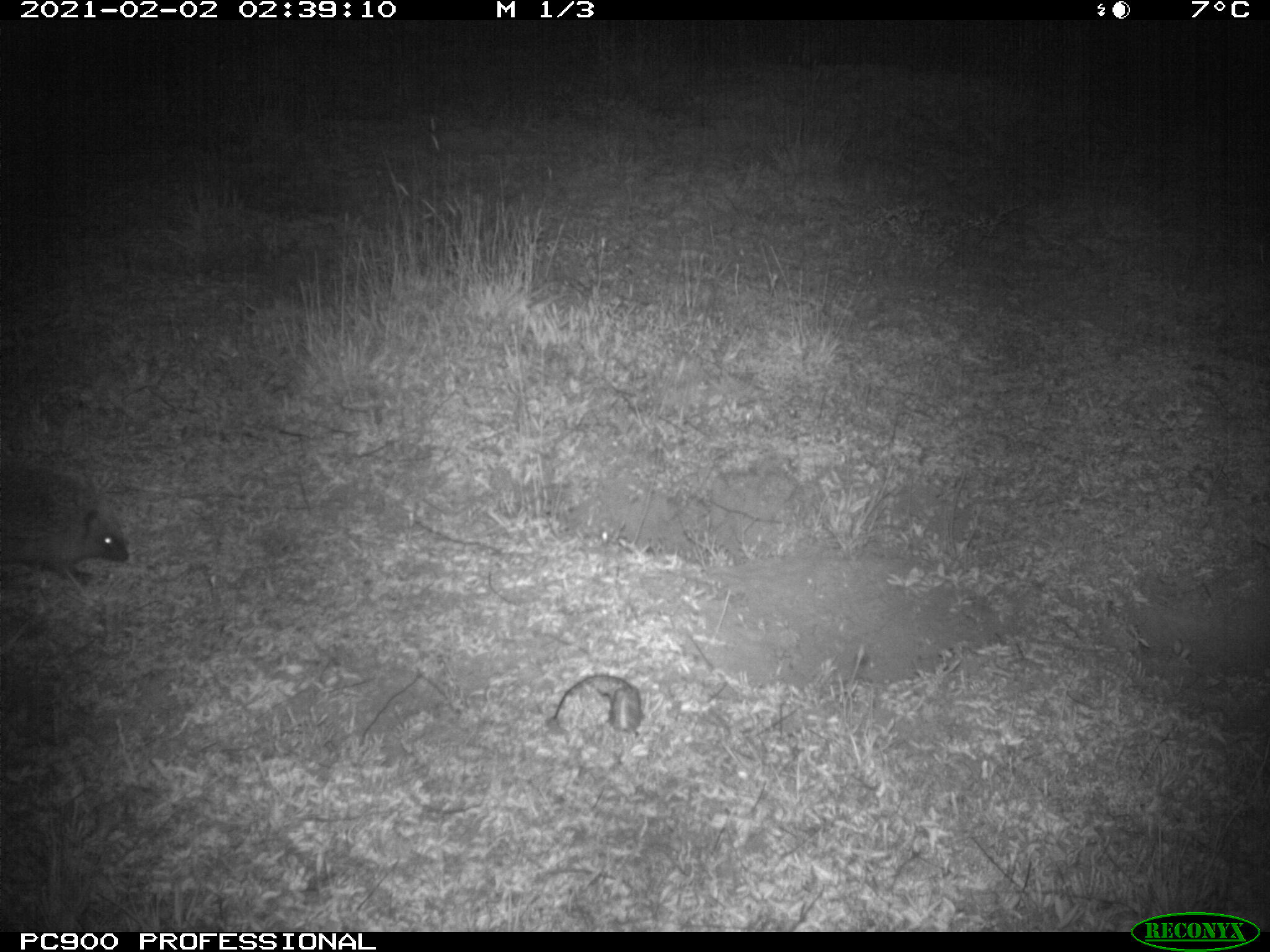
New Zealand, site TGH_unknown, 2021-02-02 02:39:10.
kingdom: Animalia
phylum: Chordata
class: Mammalia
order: Eulipotyphla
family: Erinaceidae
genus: Erinaceus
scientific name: Erinaceus europaeus europaeus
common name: european hedgehog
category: hedgehog